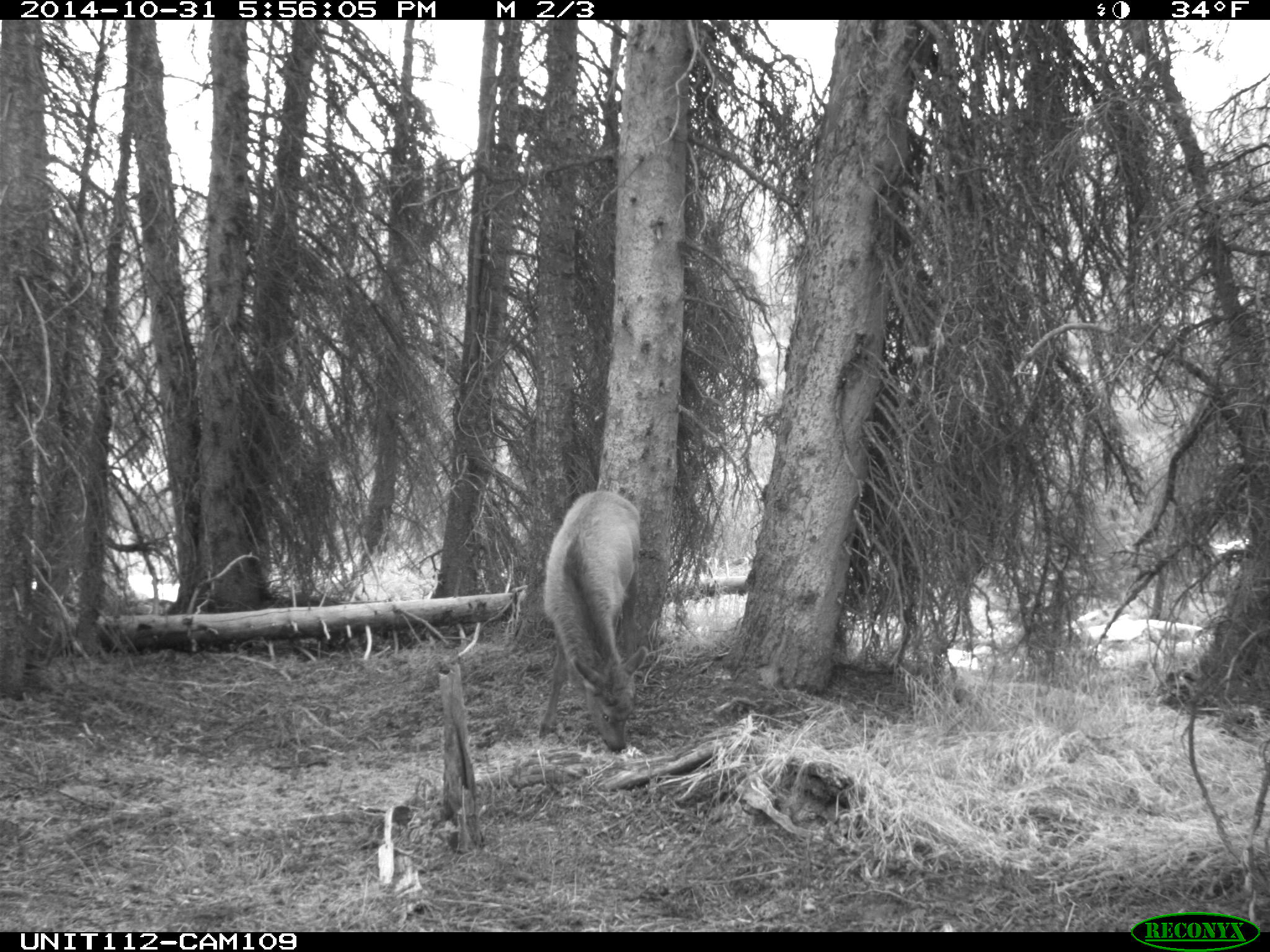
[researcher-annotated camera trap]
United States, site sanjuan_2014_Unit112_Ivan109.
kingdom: Animalia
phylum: Chordata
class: Mammalia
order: Artiodactyla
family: Cervidae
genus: Cervus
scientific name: Cervus elaphus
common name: red deer